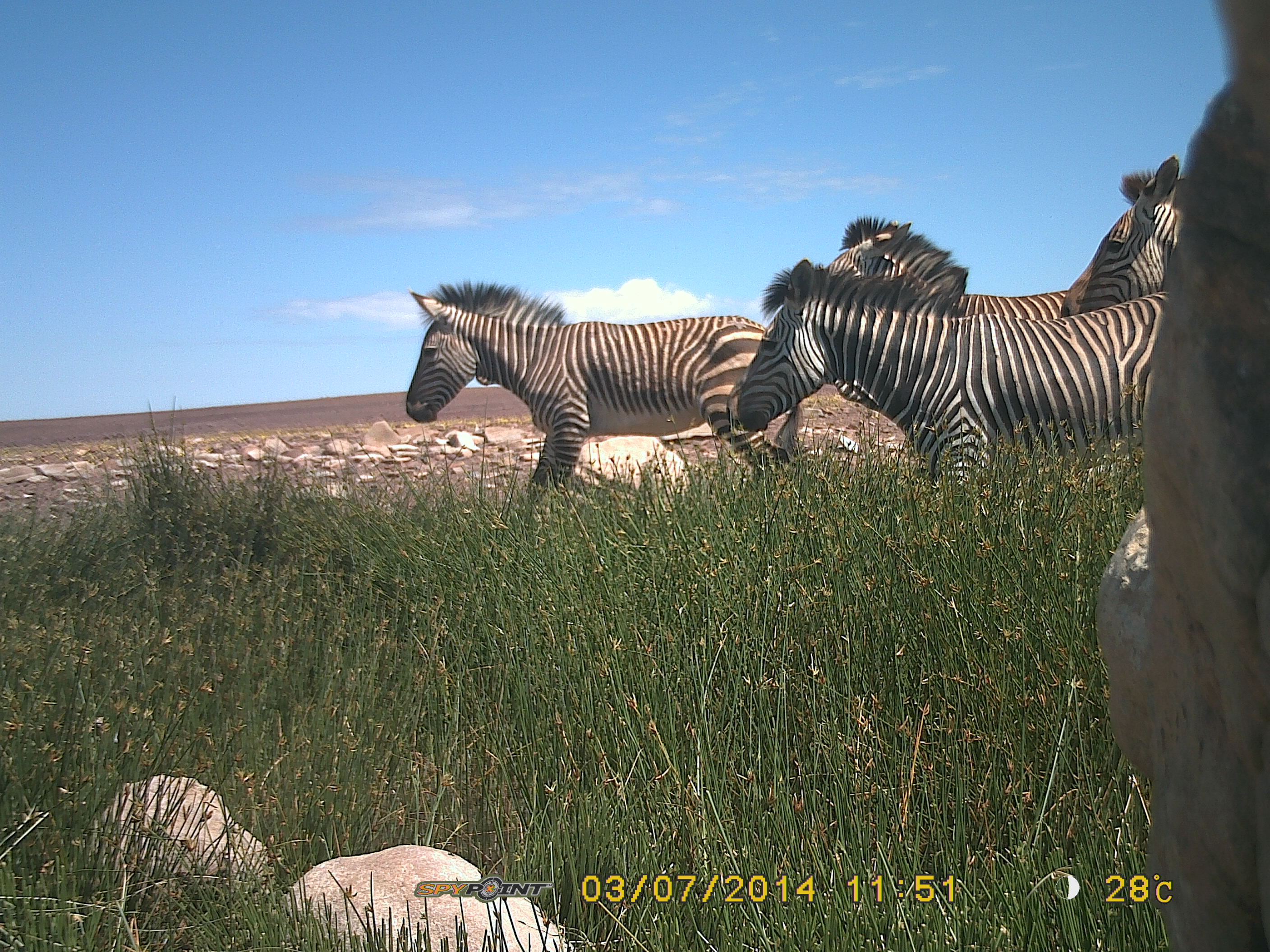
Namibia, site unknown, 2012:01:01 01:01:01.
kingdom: Animalia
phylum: Chordata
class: Mammalia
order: Perissodactyla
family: Equidae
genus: Equus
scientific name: Equus zebra hartmannae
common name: hartmann's mountain zebra